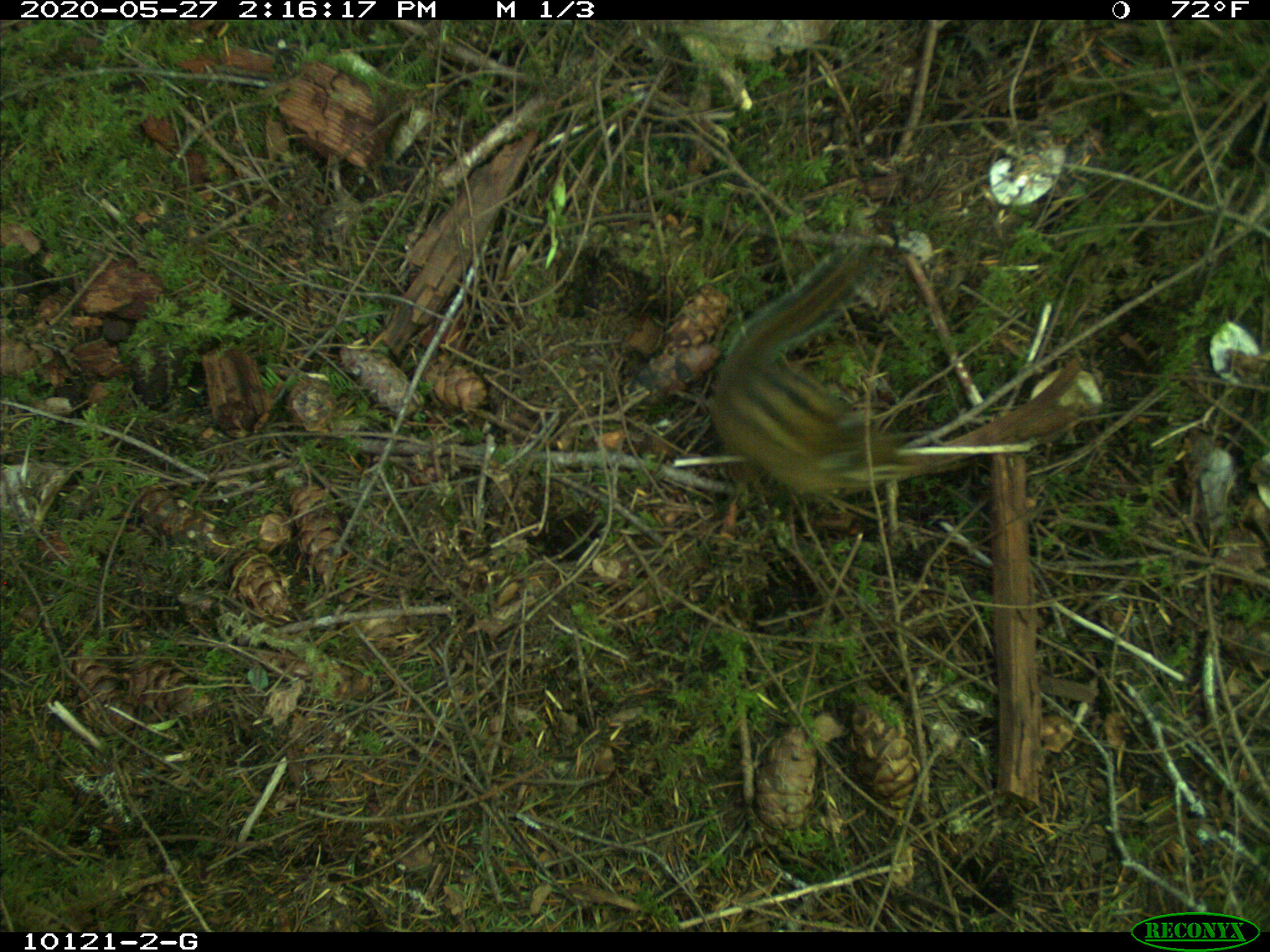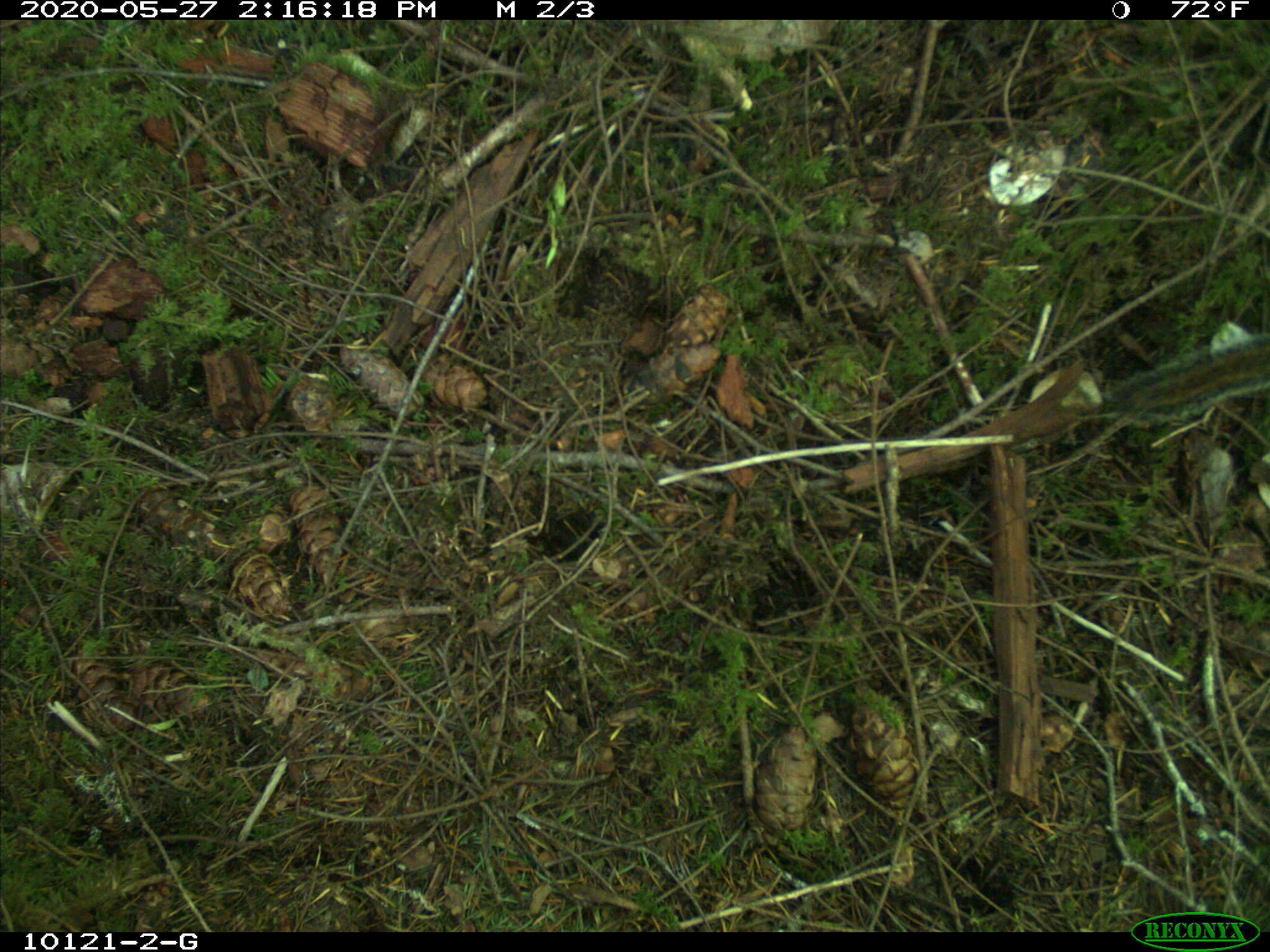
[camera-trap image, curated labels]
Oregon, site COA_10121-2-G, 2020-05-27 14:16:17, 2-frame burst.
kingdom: Animalia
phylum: Chordata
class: Mammalia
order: Rodentia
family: Sciuridae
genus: Neotamias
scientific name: Neotamias townsendii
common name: townsend's chipmunk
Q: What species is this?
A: Townsend's chipmunk (Neotamias townsendii).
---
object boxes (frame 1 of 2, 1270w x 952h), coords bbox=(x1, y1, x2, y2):
townsend's chipmunk: bbox=(697, 223, 933, 518)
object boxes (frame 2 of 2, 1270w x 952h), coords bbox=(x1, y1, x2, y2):
townsend's chipmunk: bbox=(1083, 322, 1266, 437)